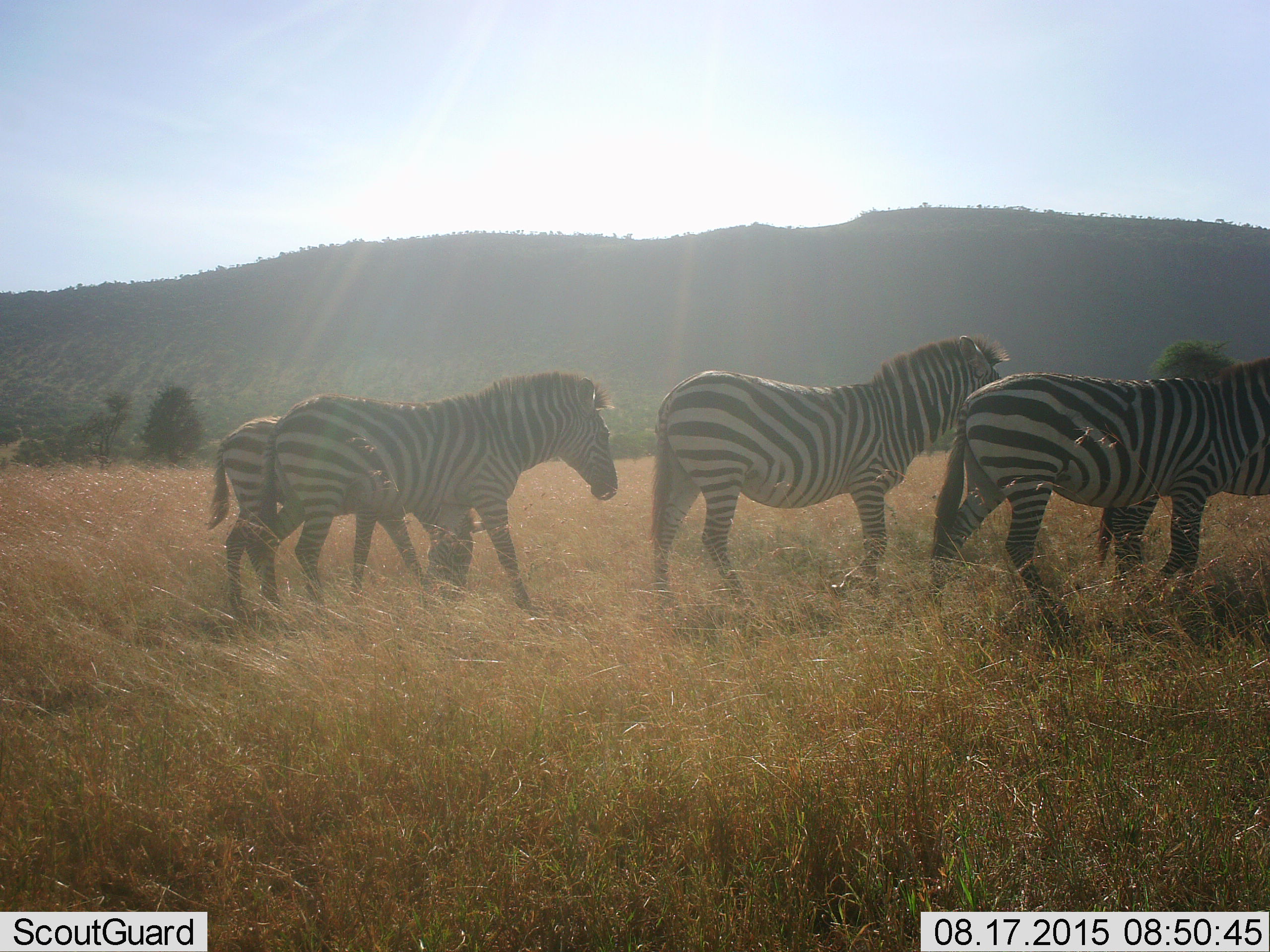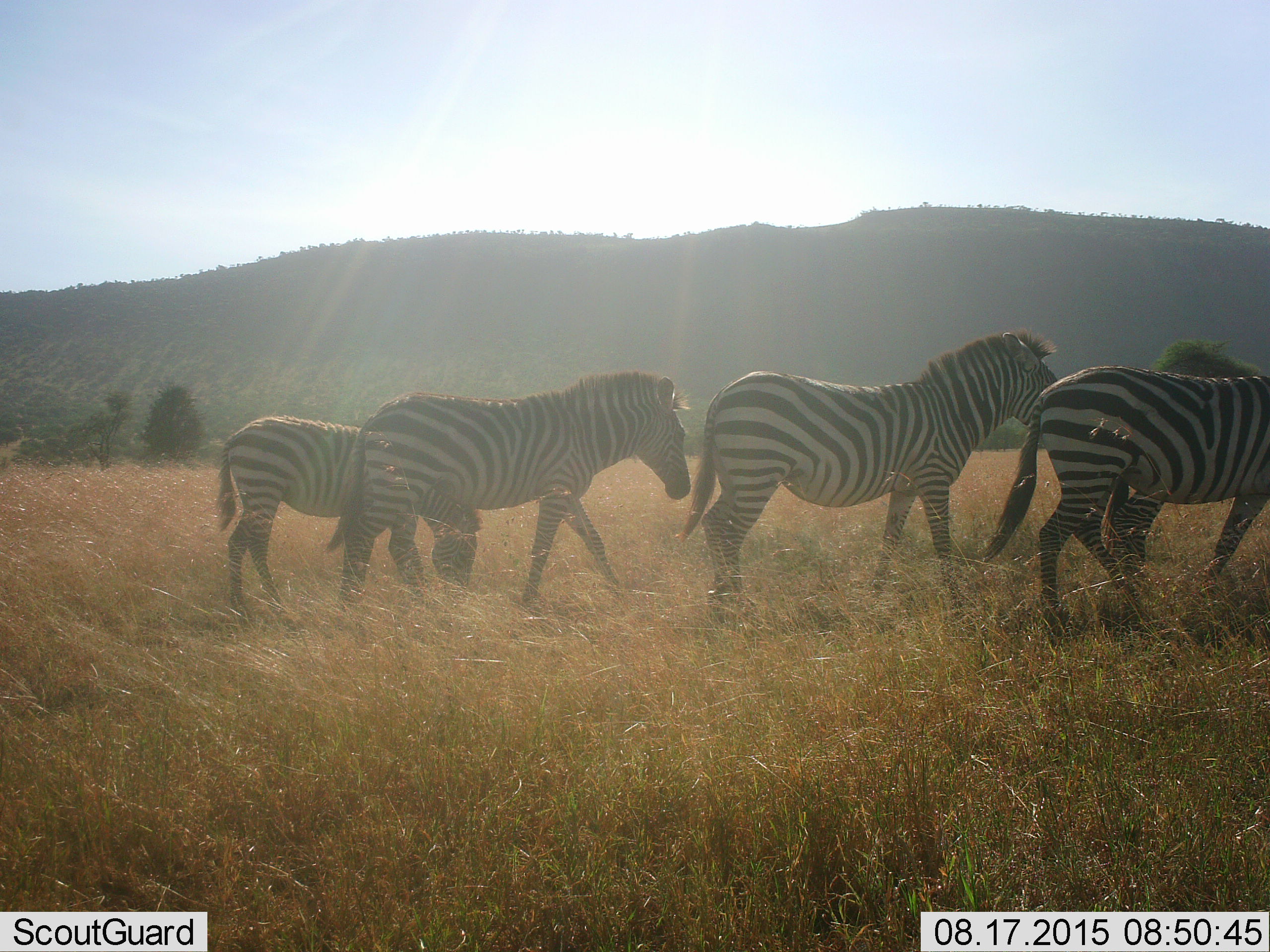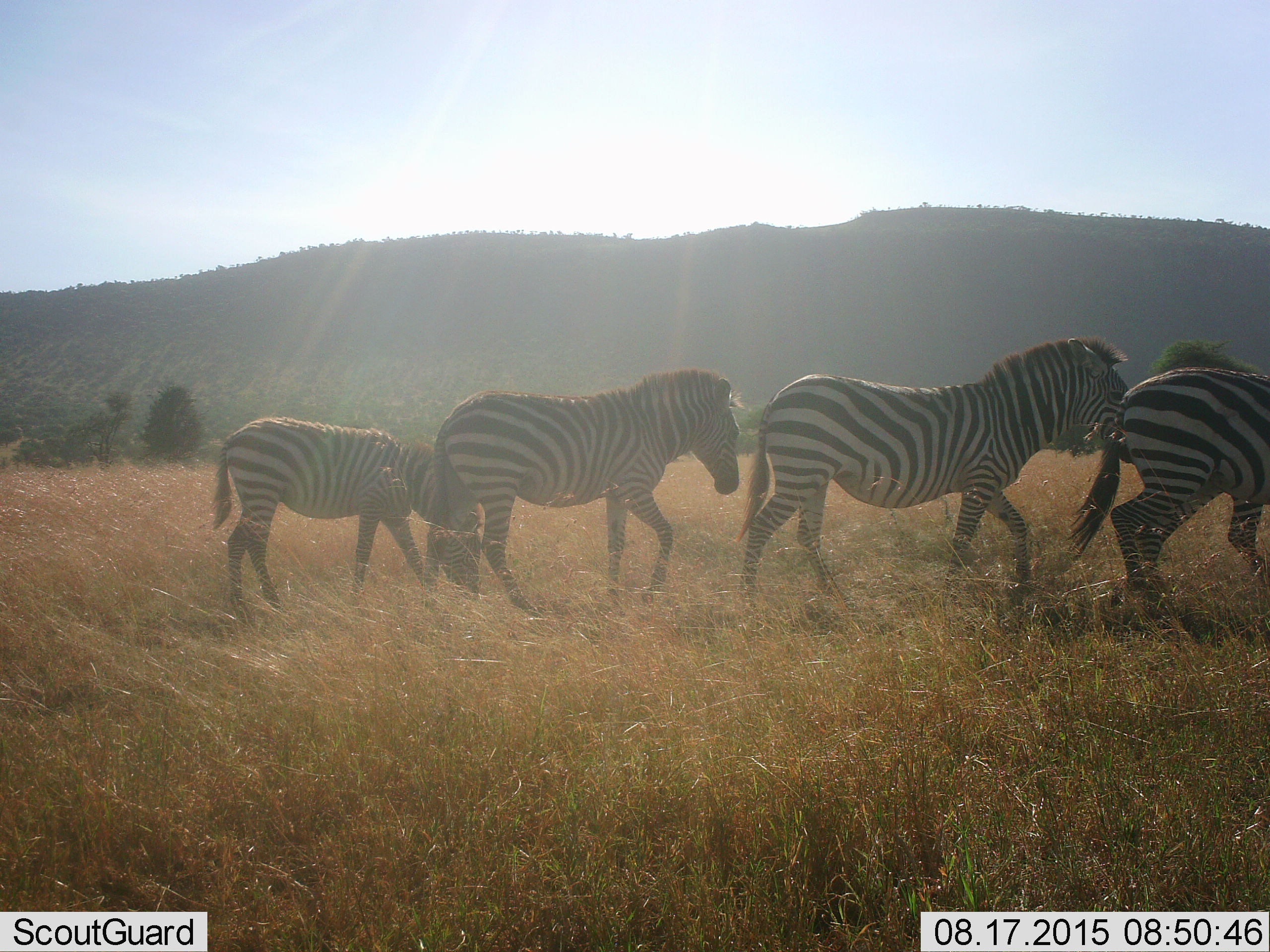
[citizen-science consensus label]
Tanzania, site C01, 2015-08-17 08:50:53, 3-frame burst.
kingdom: Animalia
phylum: Chordata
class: Mammalia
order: Perissodactyla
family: Equidae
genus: Equus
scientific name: Equus quagga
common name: plains zebra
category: zebra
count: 4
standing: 17%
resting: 0%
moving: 94%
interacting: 0%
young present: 56%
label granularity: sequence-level